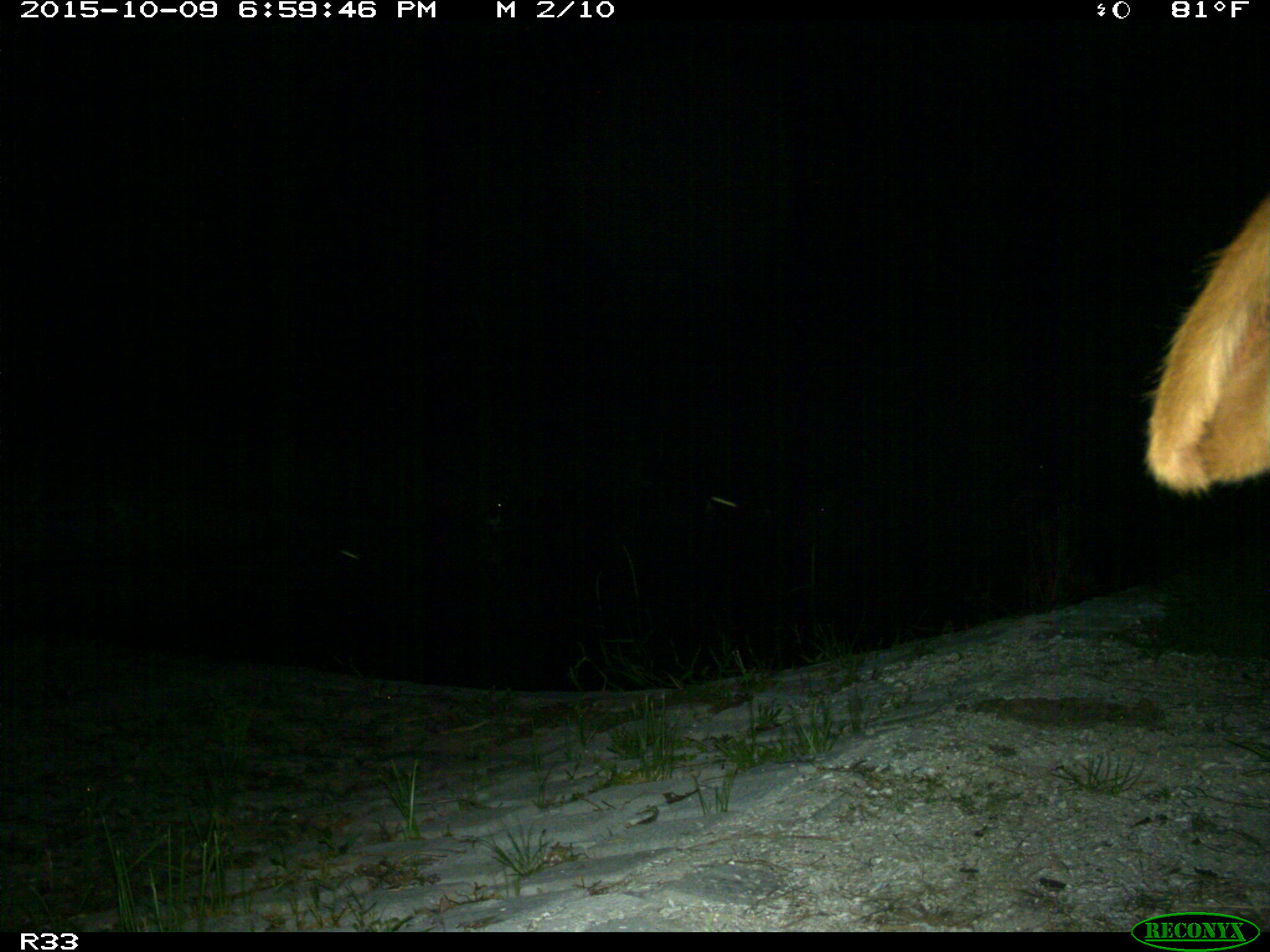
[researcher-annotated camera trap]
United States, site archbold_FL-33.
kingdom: Animalia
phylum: Chordata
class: Mammalia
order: Artiodactyla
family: Bovidae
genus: Bos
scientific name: Bos taurus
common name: domestic cow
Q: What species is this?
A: Bos taurus (domestic cow).